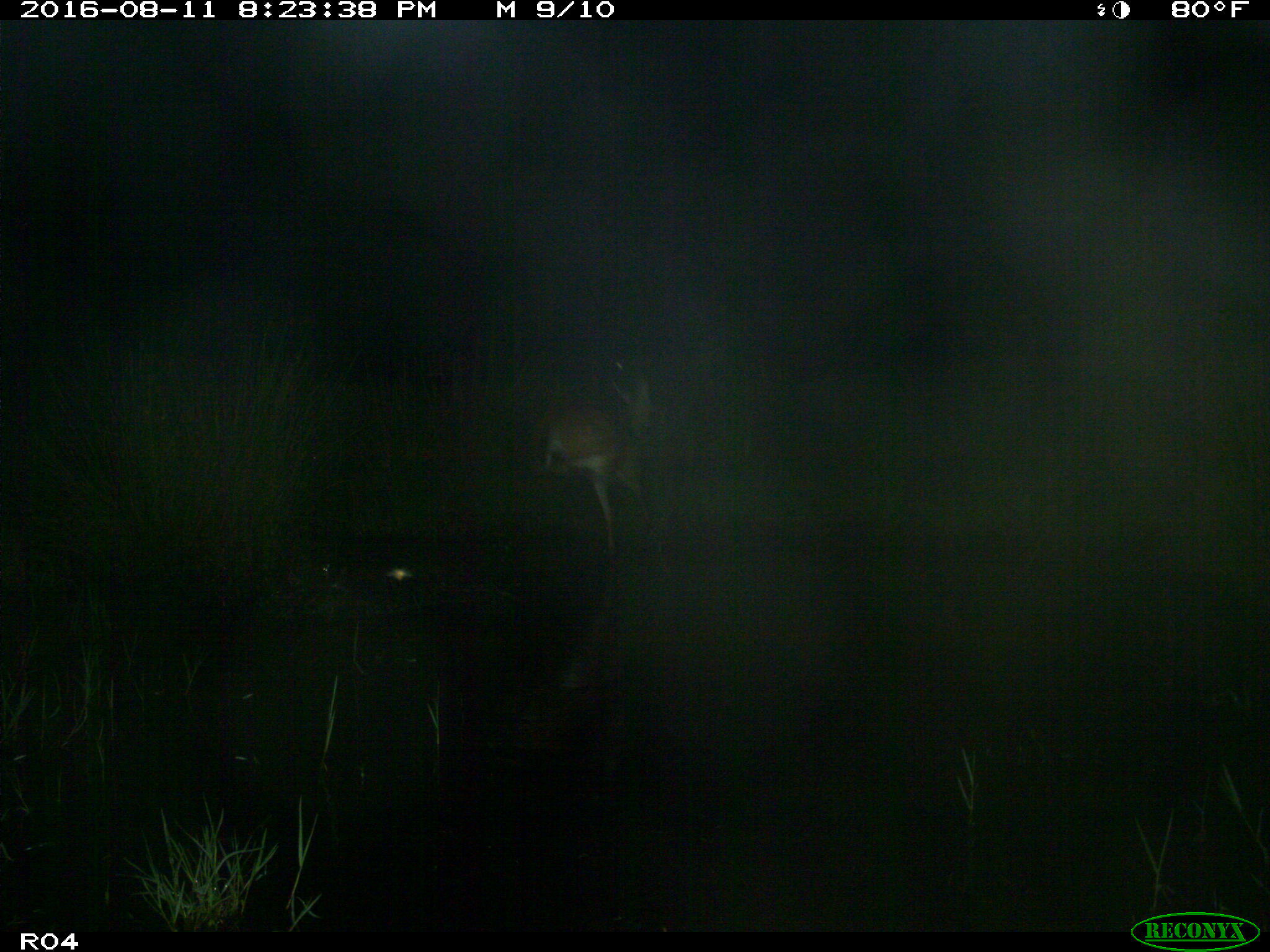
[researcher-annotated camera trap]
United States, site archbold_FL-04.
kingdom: Animalia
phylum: Chordata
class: Mammalia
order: Artiodactyla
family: Cervidae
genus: Odocoileus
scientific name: Odocoileus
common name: deer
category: unidentified deer